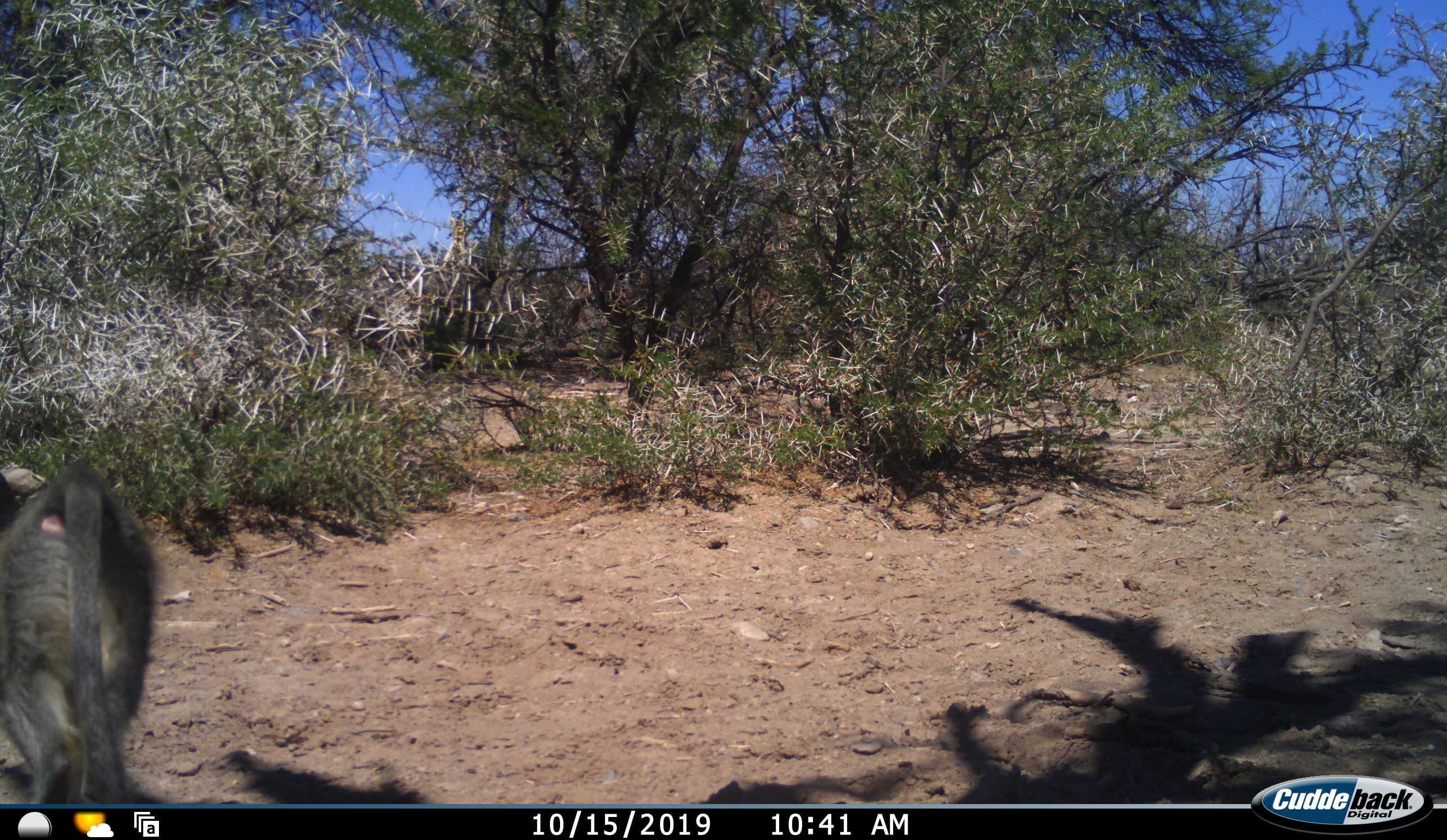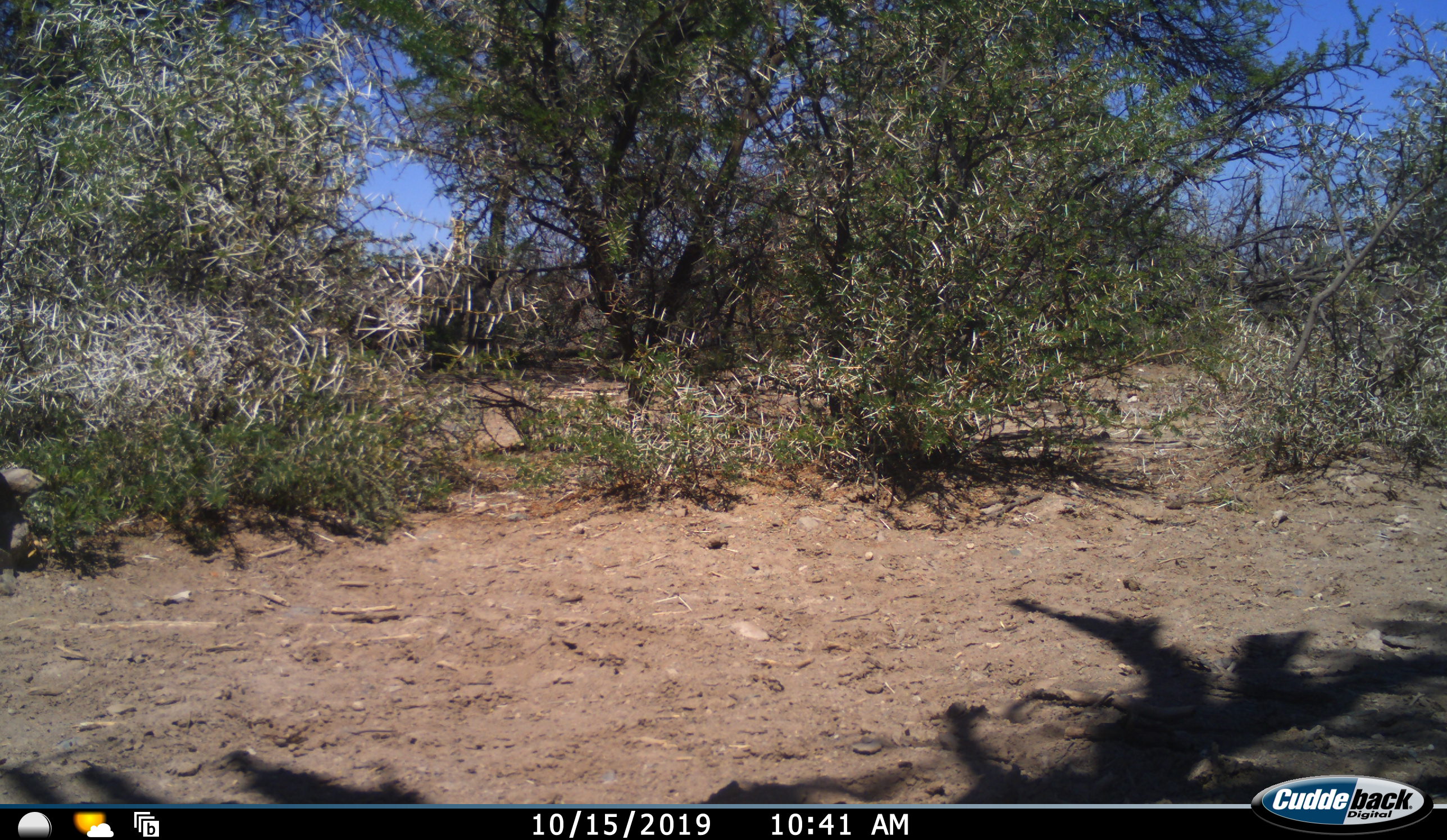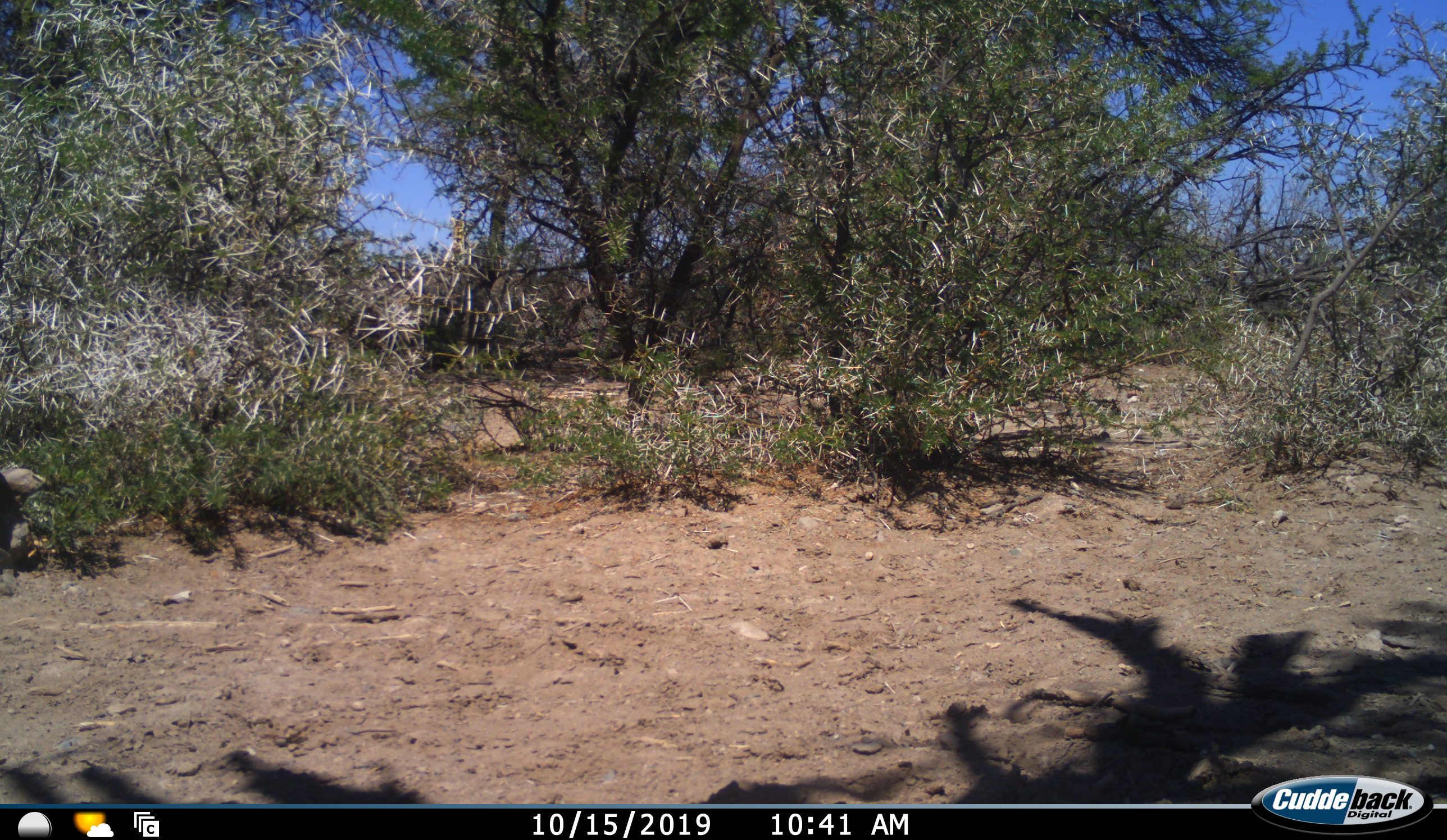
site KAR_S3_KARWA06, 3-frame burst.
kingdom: Animalia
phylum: Chordata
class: Mammalia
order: Primates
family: Cercopithecidae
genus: Papio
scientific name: Papio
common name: baboon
Baboon (Papio), count 1. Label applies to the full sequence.